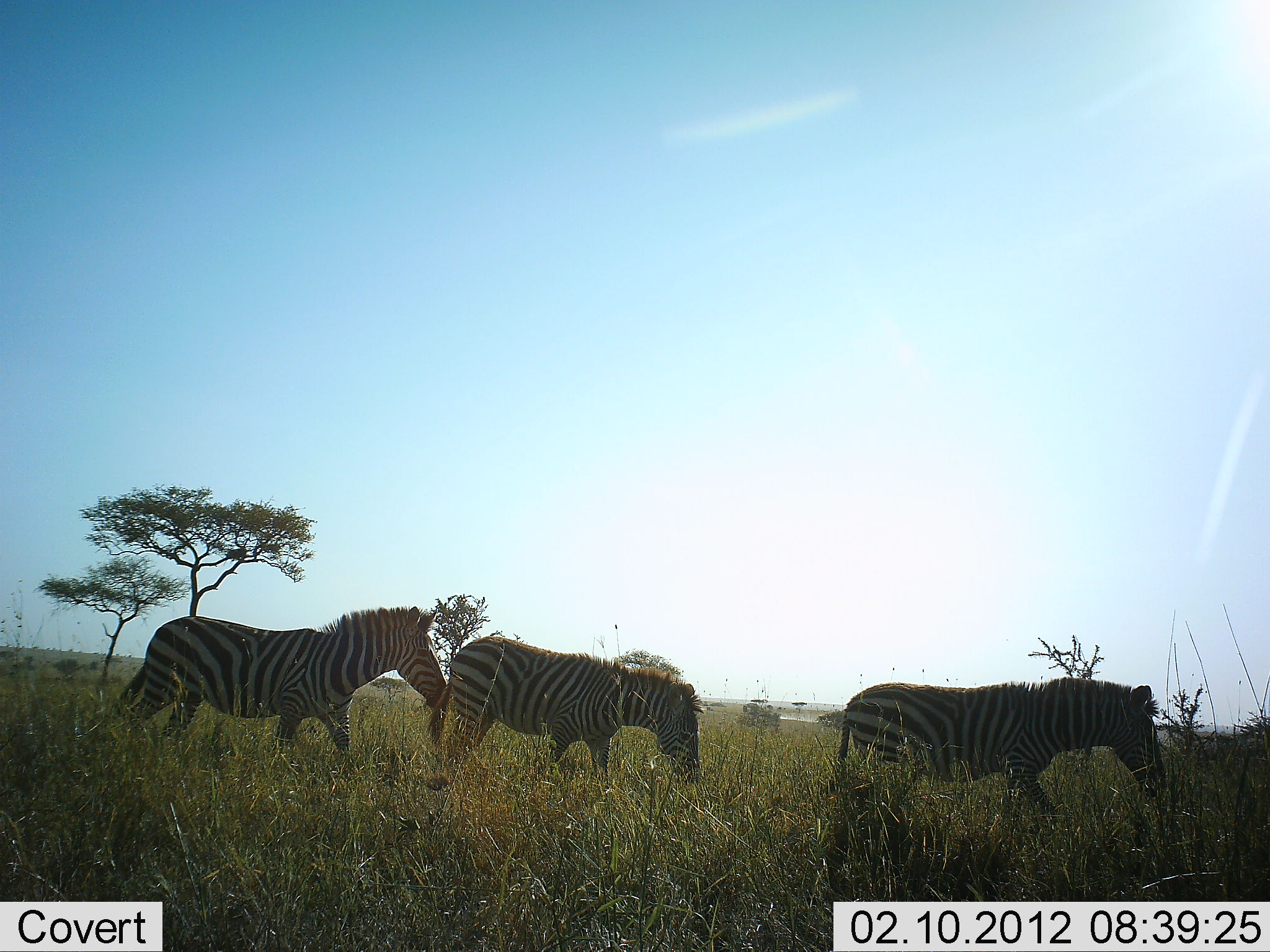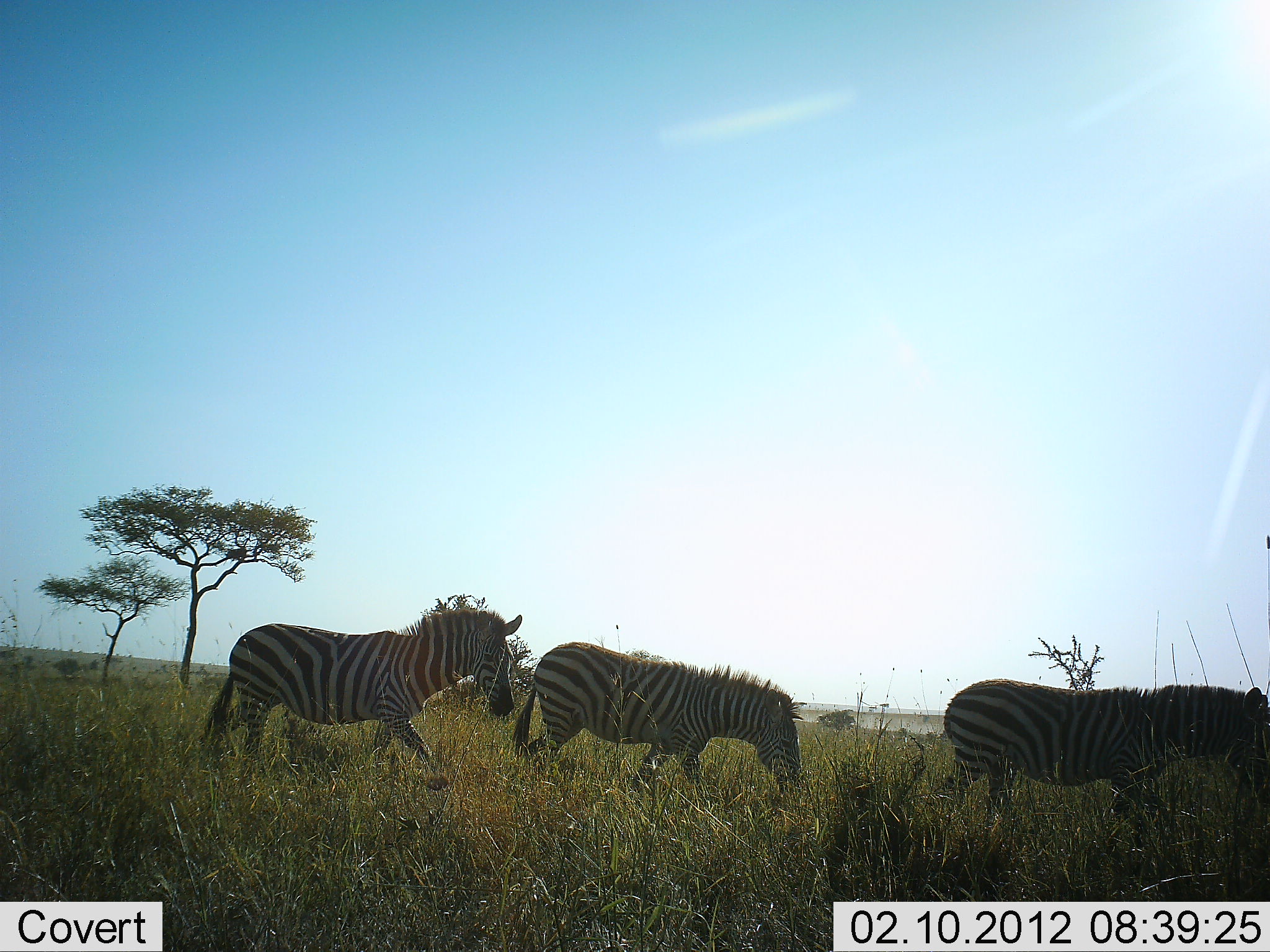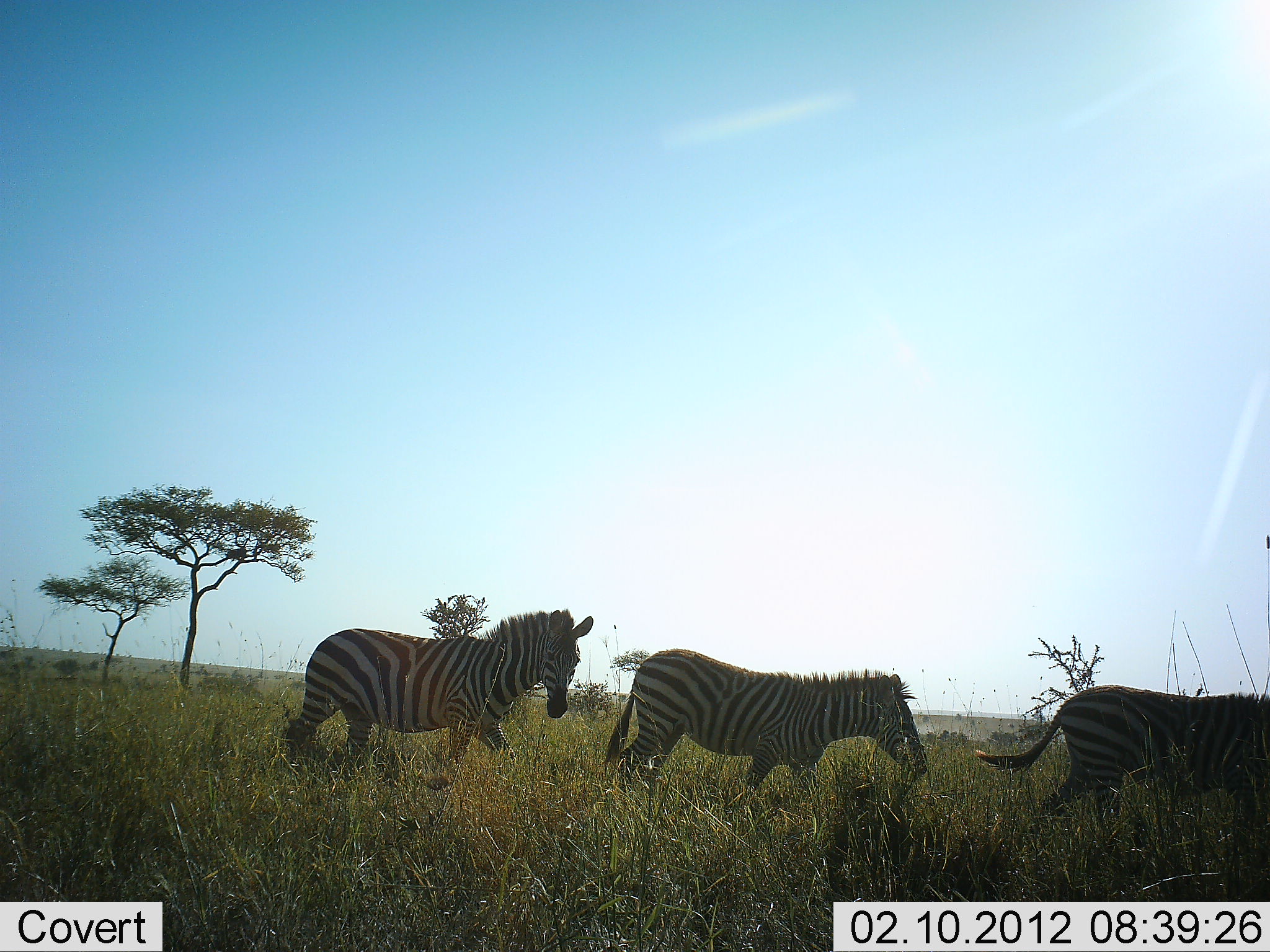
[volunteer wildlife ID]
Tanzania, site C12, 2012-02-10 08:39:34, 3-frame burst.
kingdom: Animalia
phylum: Chordata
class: Mammalia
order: Perissodactyla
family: Equidae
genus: Equus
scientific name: Equus quagga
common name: plains zebra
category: zebra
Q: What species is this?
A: Zebra (plains zebra) (Equus quagga).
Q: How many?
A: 3.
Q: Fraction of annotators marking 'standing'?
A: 5%.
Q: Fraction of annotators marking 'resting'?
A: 0%.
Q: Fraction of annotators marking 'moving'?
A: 100%.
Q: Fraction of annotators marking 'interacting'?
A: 0%.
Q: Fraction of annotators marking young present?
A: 0%.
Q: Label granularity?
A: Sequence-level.